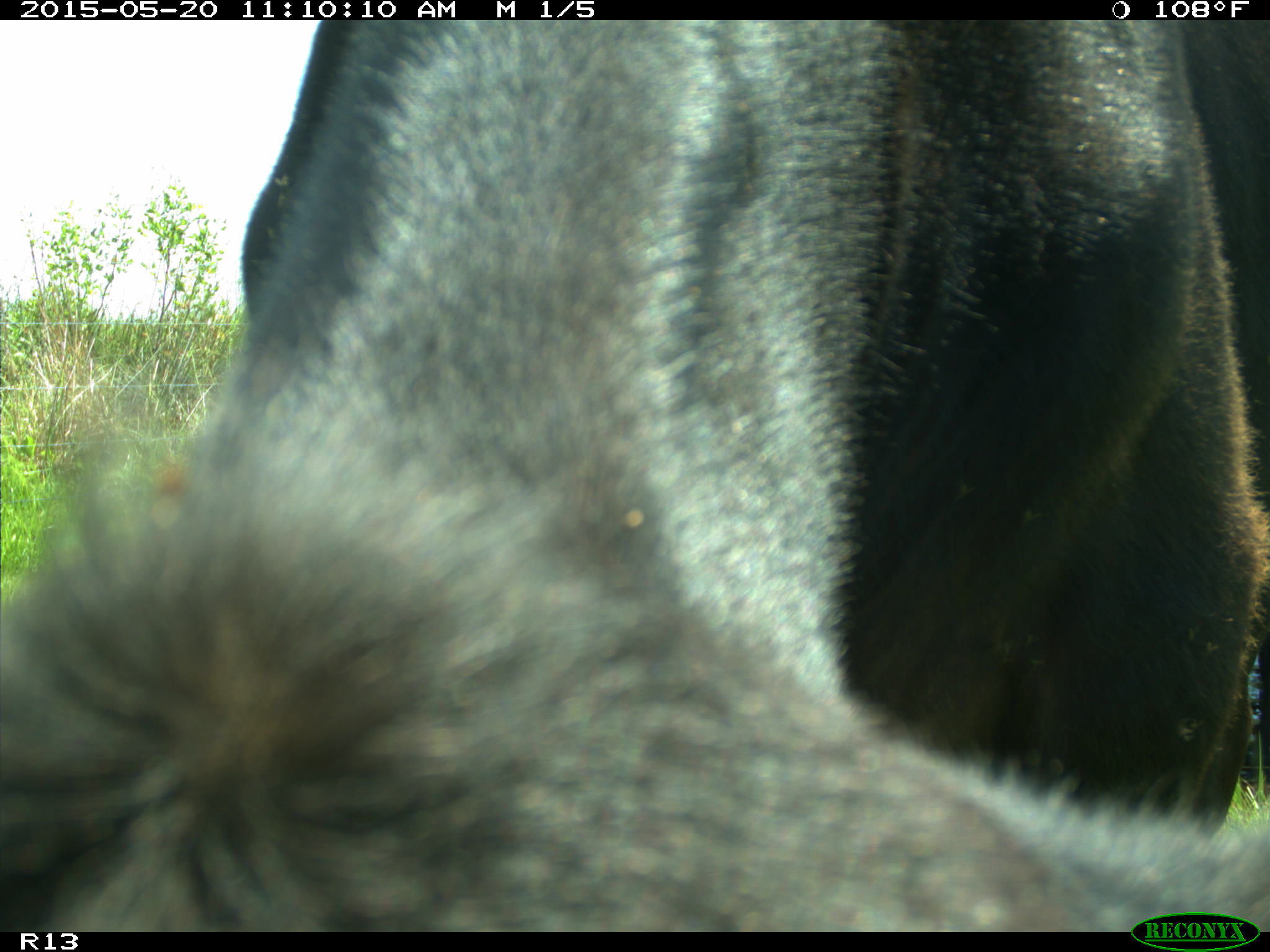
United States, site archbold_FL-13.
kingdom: Animalia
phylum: Chordata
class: Mammalia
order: Artiodactyla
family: Bovidae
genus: Bos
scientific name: Bos taurus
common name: domestic cow